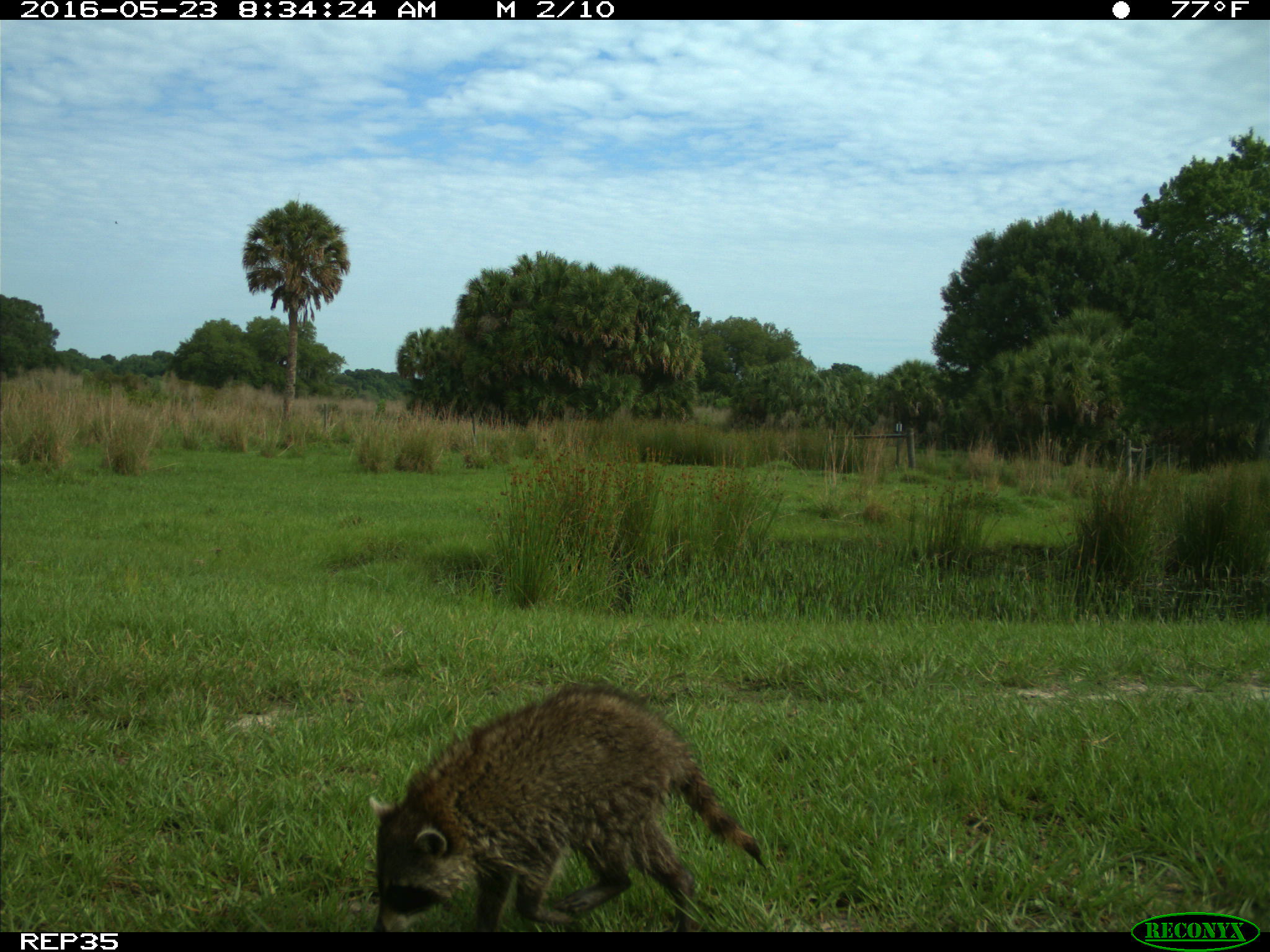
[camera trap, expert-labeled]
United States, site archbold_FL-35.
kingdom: Animalia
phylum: Chordata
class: Mammalia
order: Carnivora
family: Procyonidae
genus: Procyon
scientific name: Procyon lotor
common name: common raccoon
Procyon lotor (common raccoon).